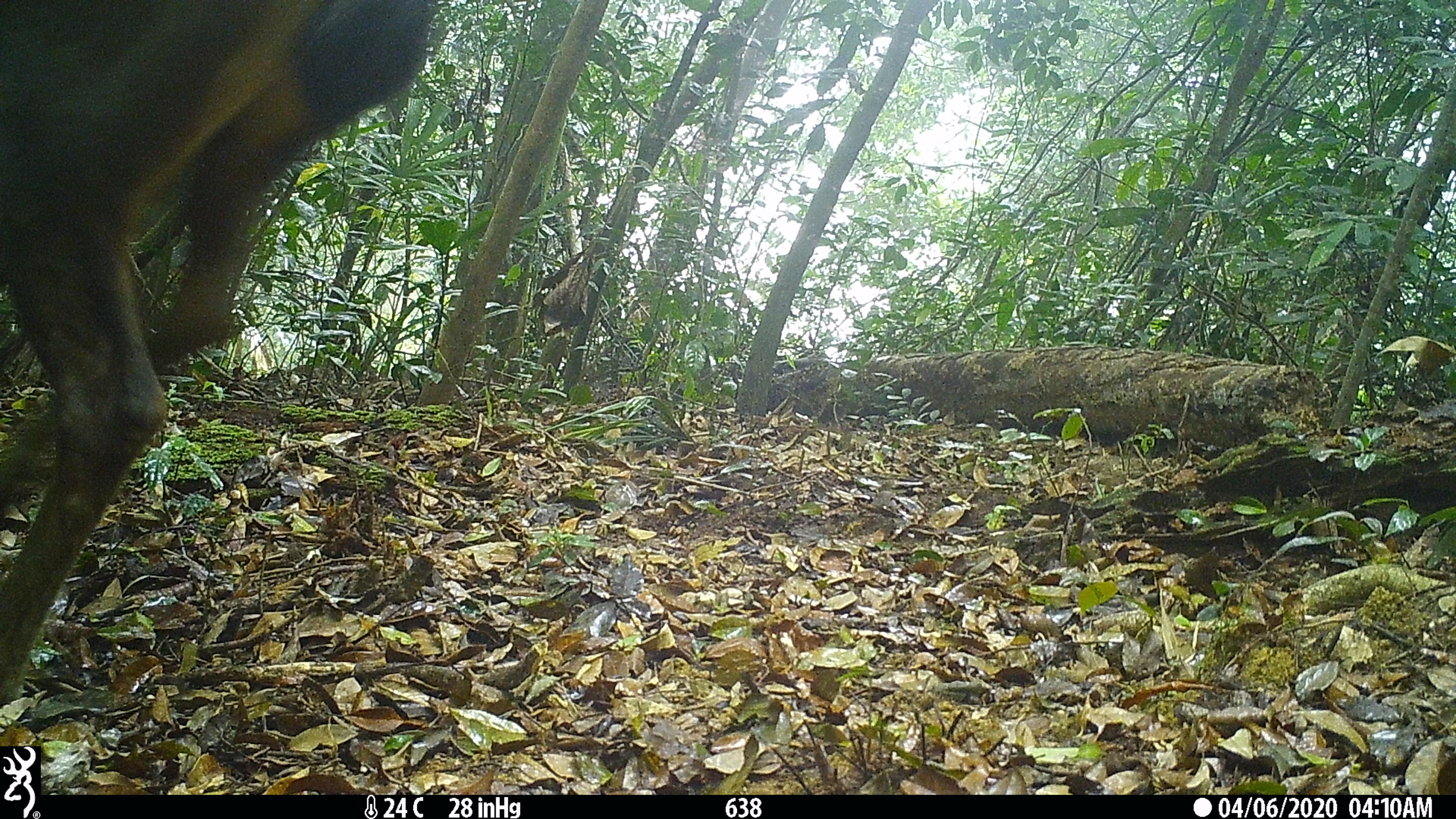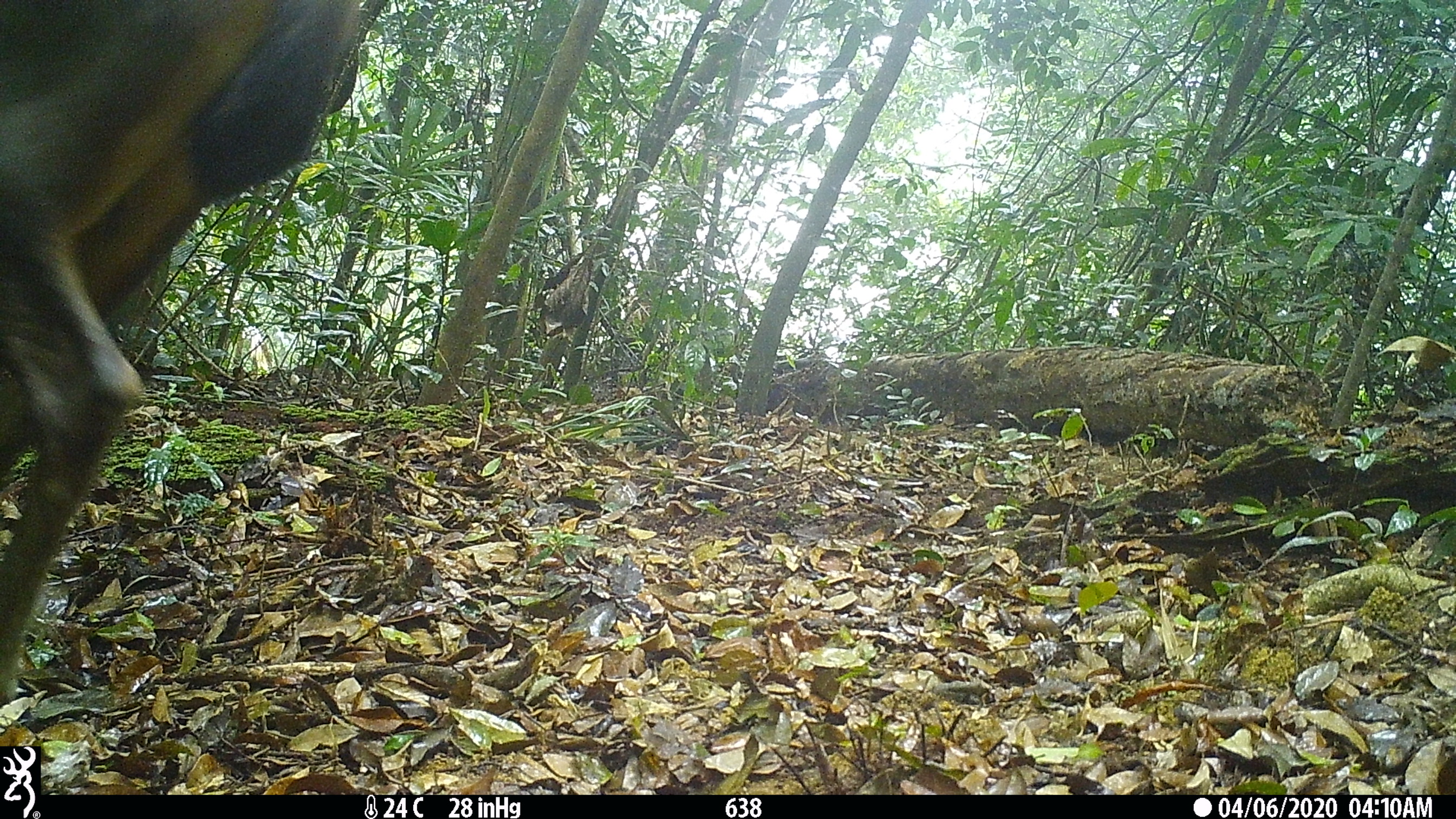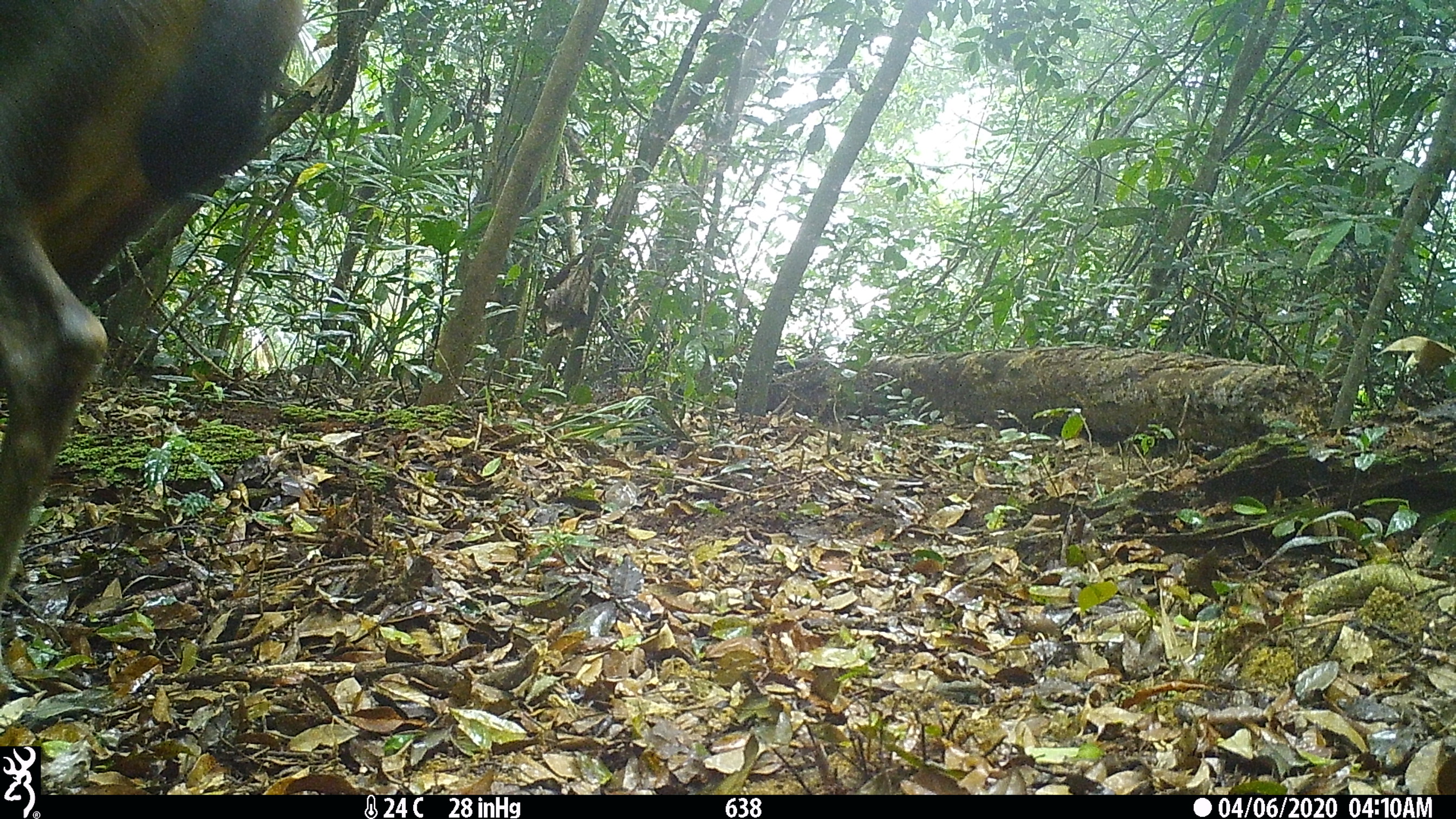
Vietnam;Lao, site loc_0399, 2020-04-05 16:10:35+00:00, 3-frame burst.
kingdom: Animalia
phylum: Chordata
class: Mammalia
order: Artiodactyla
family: Cervidae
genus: Rusa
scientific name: Rusa unicolor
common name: sambar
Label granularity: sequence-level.